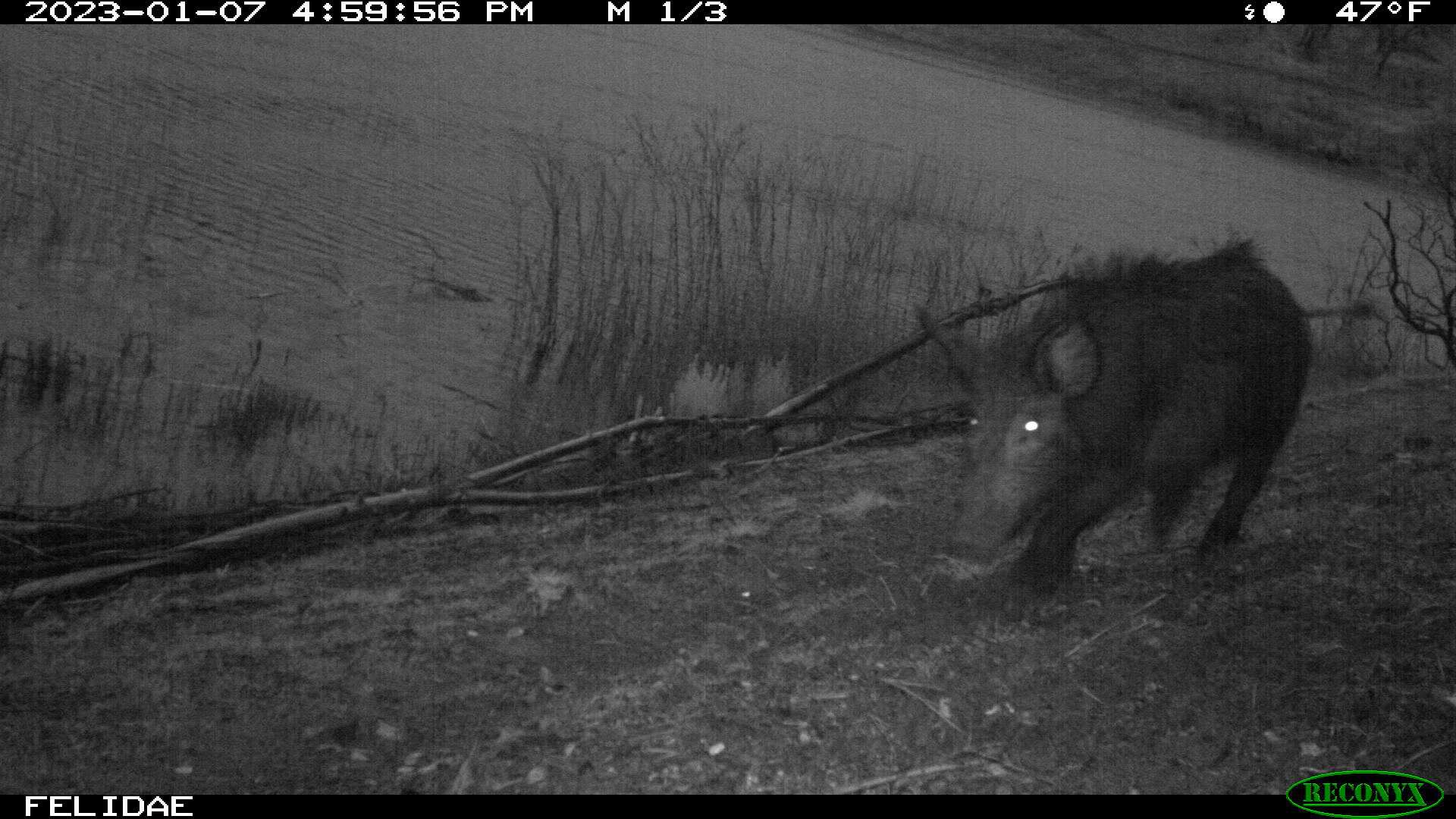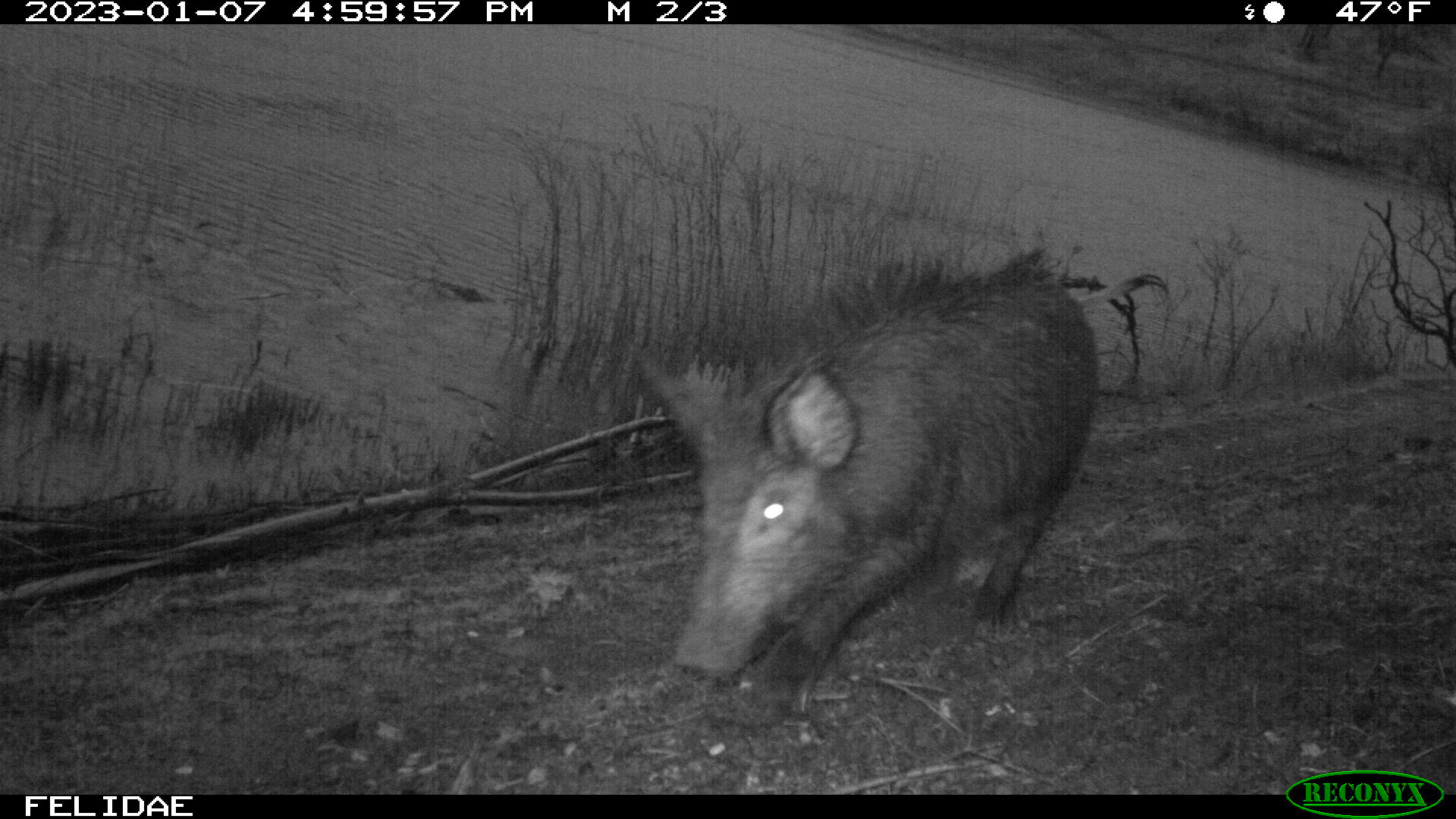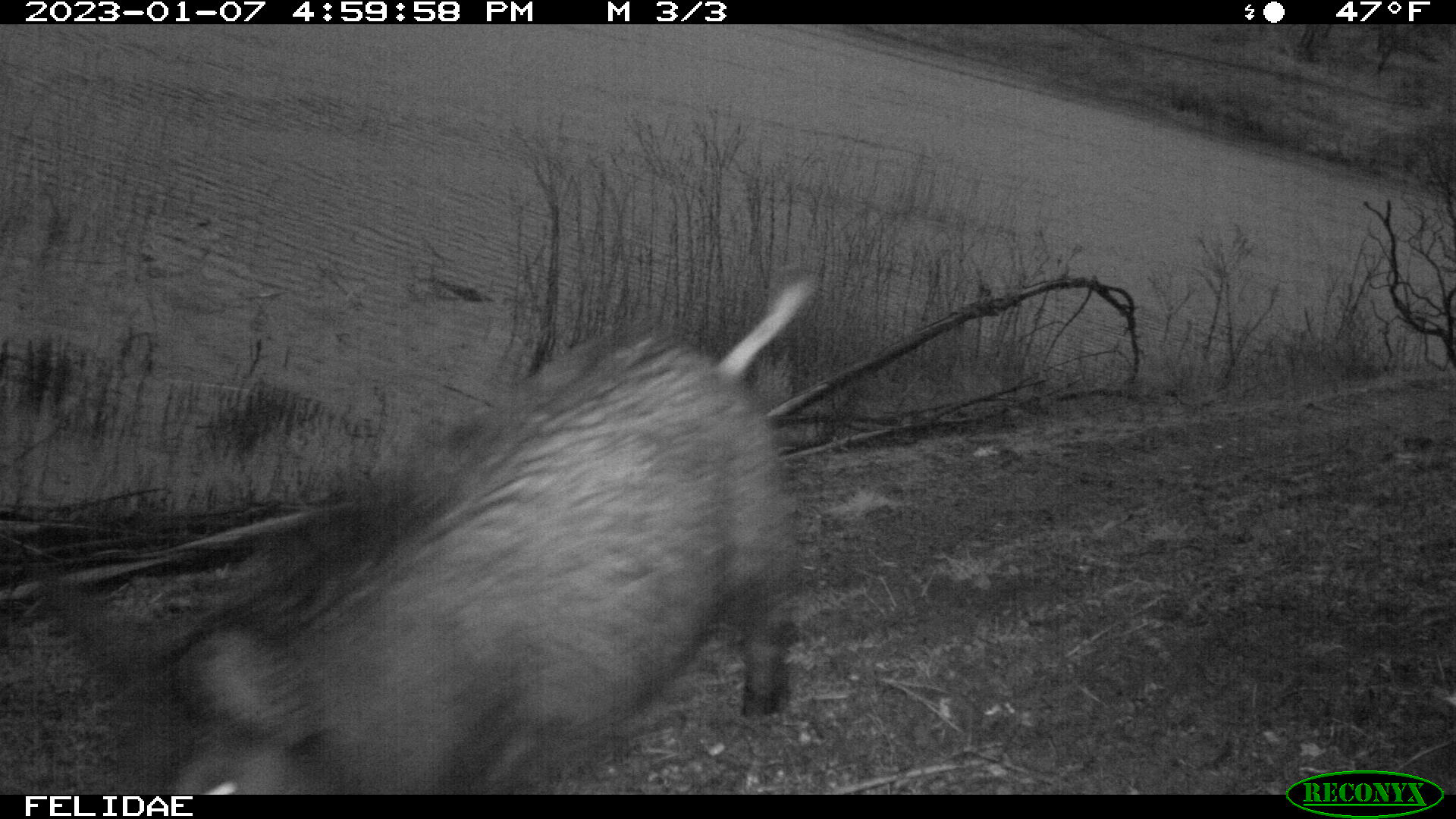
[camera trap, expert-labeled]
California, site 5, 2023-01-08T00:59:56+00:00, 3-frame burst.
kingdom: Animalia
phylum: Chordata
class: Mammalia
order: Artiodactyla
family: Suidae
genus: Sus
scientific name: Sus scrofa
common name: wild boar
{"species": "wild boar (Sus scrofa)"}